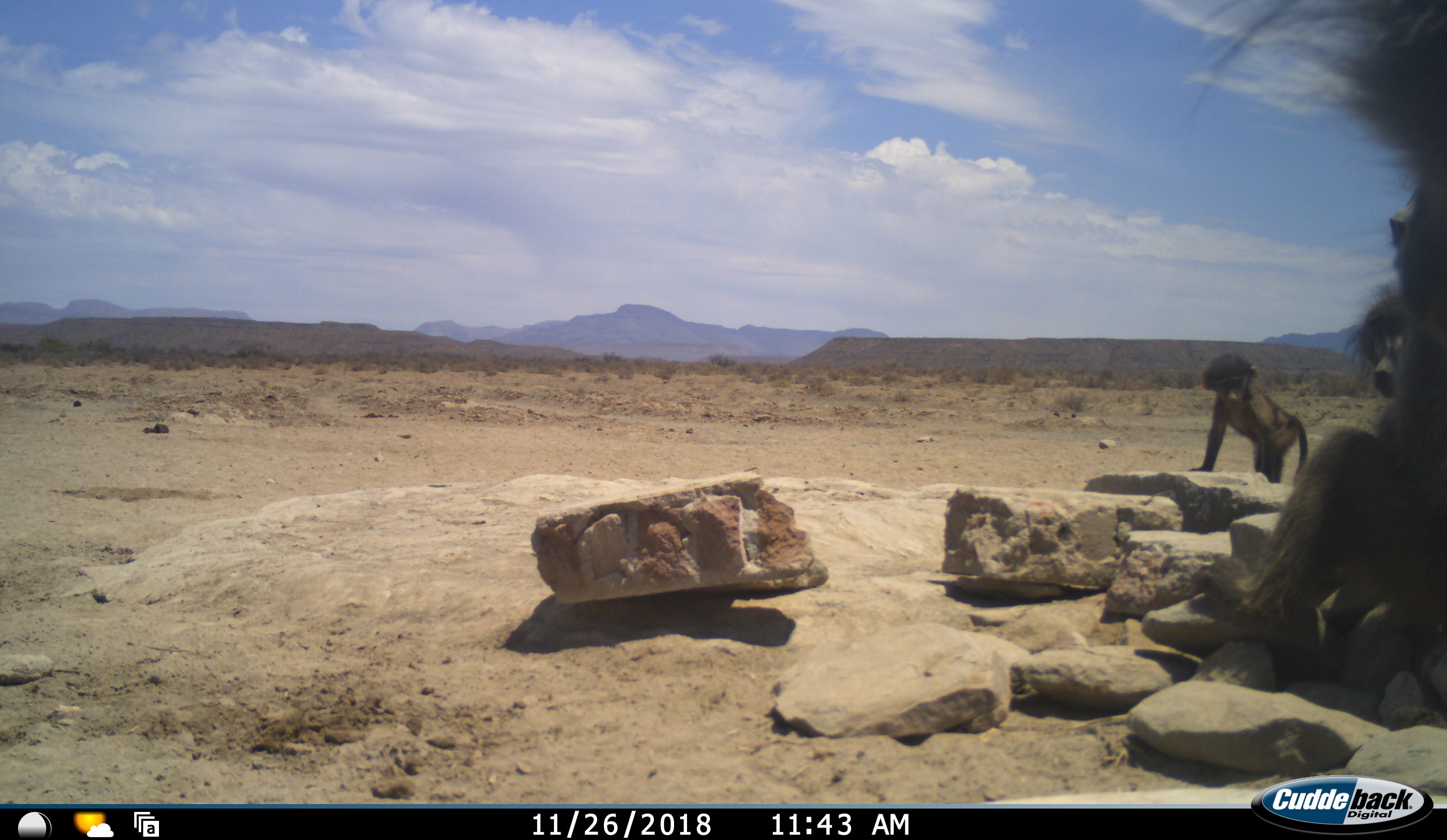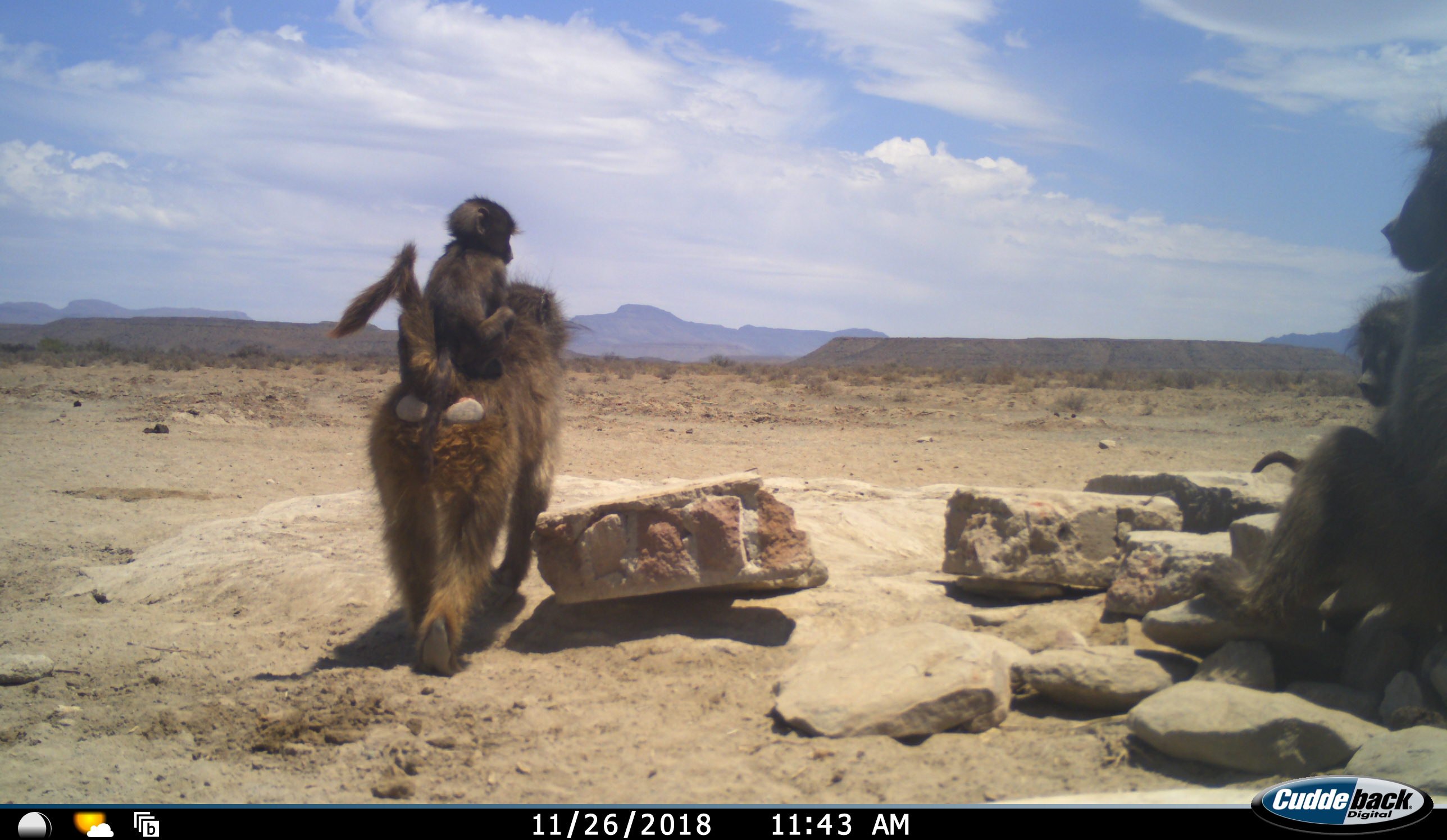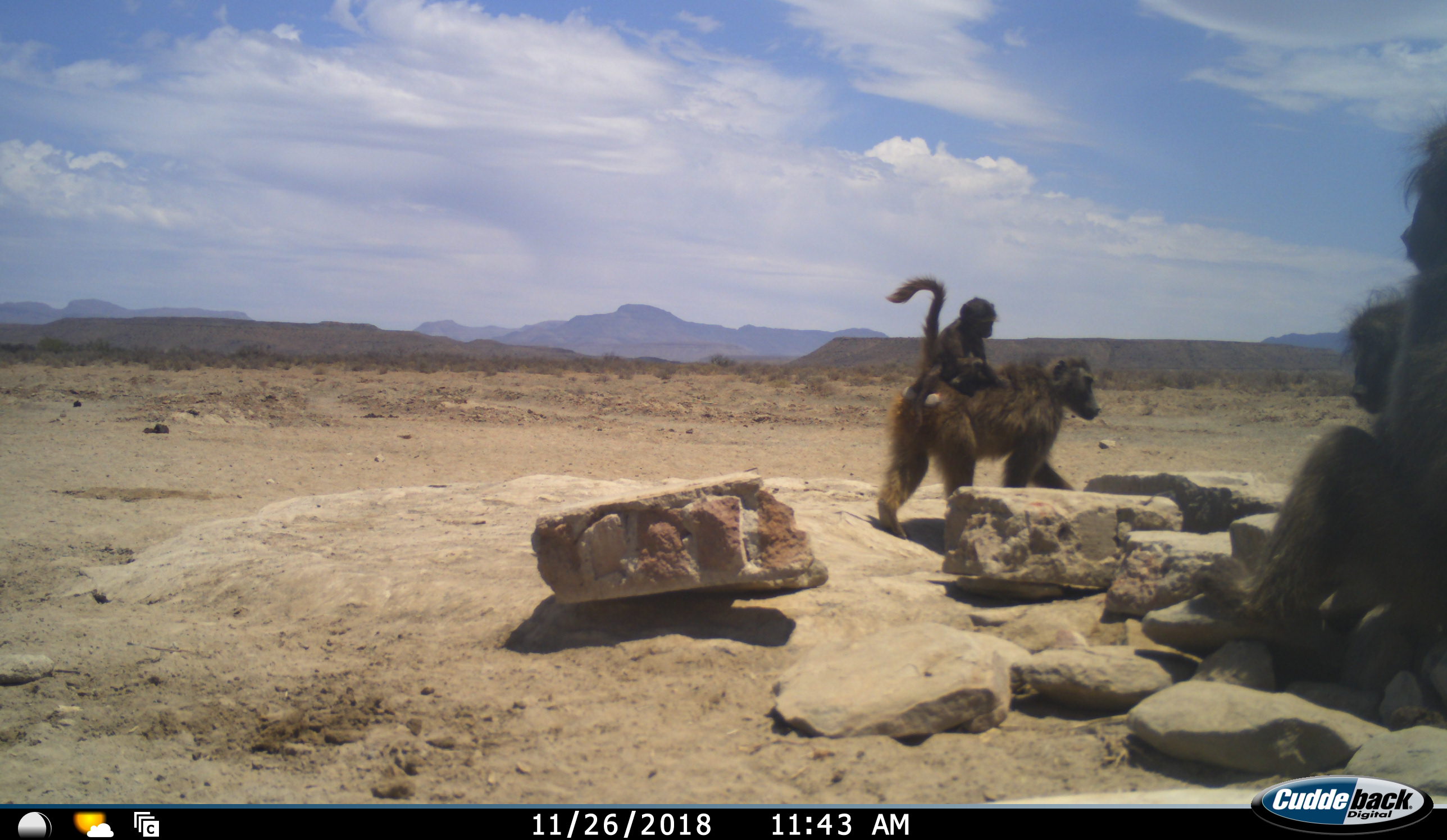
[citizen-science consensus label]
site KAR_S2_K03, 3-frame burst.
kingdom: Animalia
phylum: Chordata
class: Mammalia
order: Primates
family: Cercopithecidae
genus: Papio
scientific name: Papio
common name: baboon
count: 5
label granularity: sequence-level